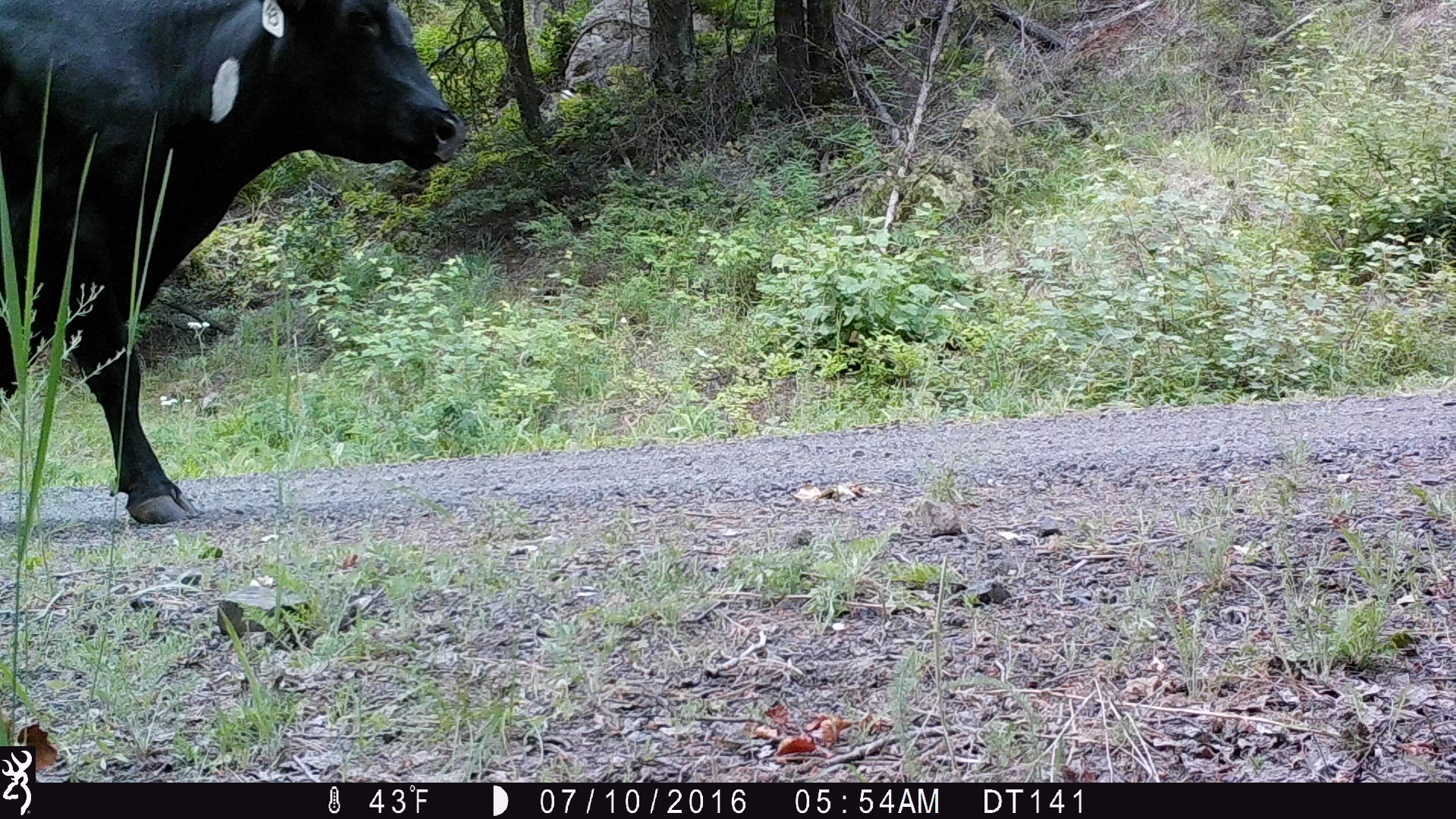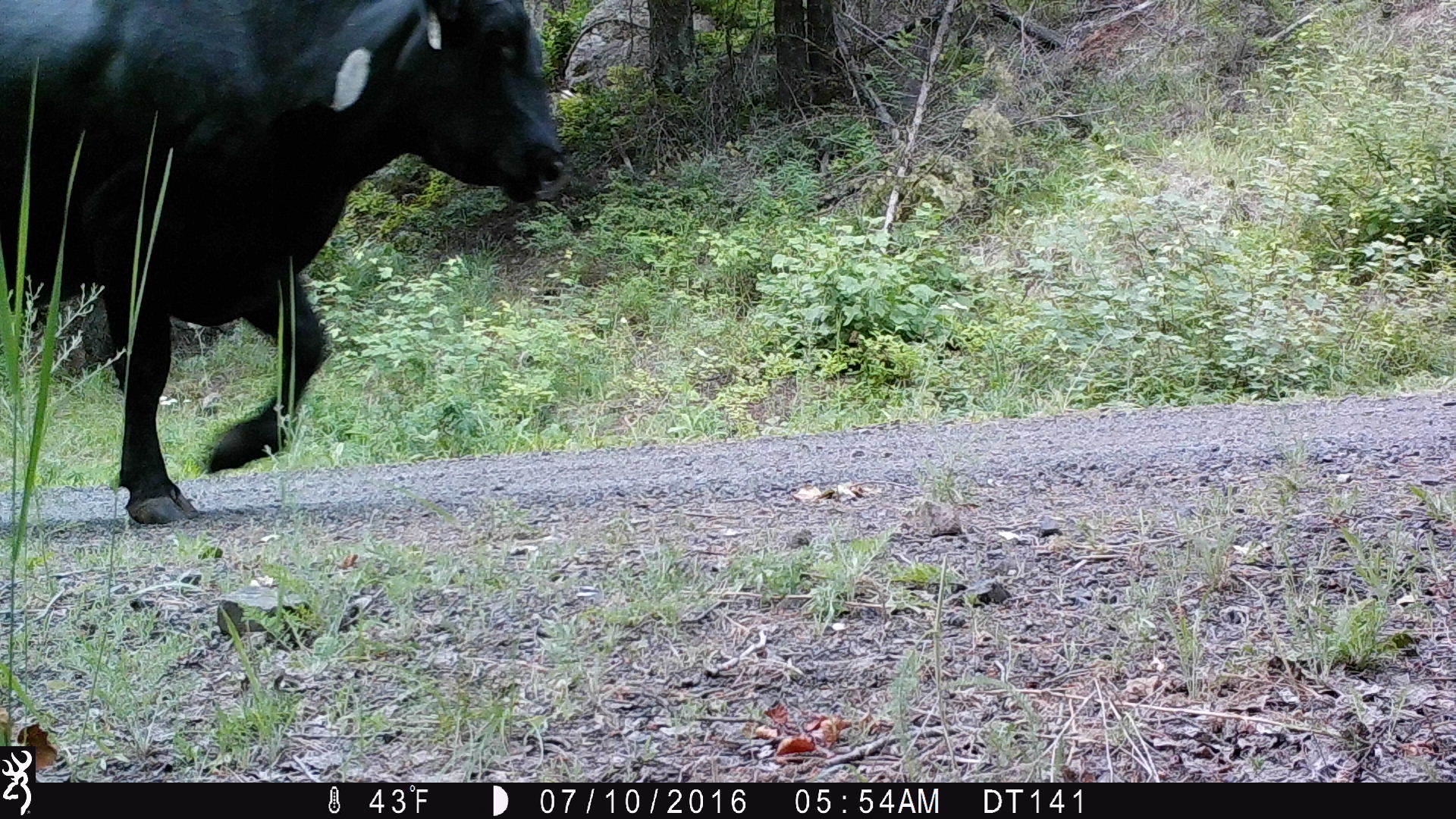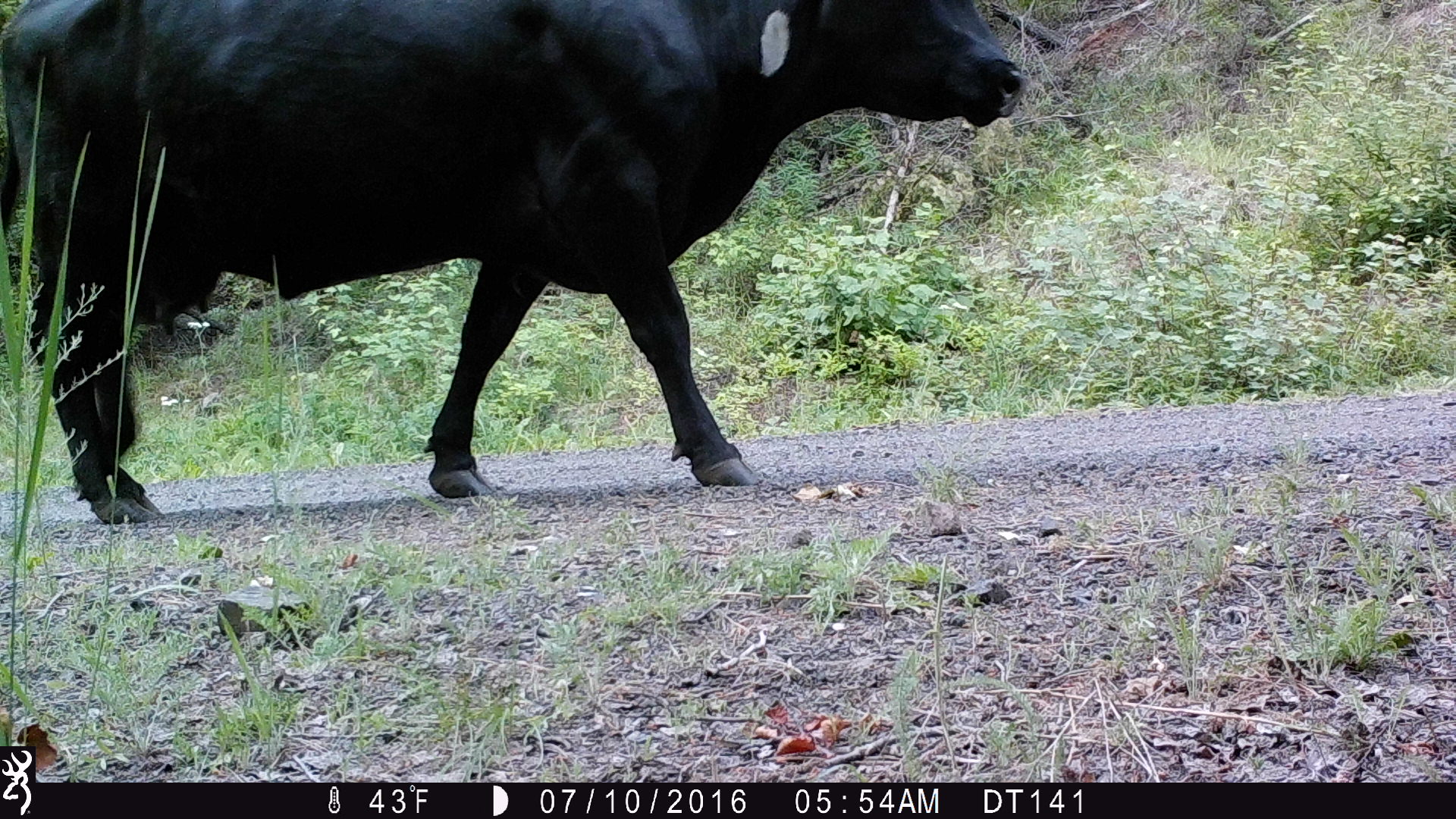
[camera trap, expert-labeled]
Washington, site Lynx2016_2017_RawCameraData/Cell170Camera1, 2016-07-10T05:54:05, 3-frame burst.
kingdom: Animalia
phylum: Chordata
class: Mammalia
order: Artiodactyla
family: Bovidae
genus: Bos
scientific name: Bos taurus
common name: domestic cattle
Domestic cattle (Bos taurus). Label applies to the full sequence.